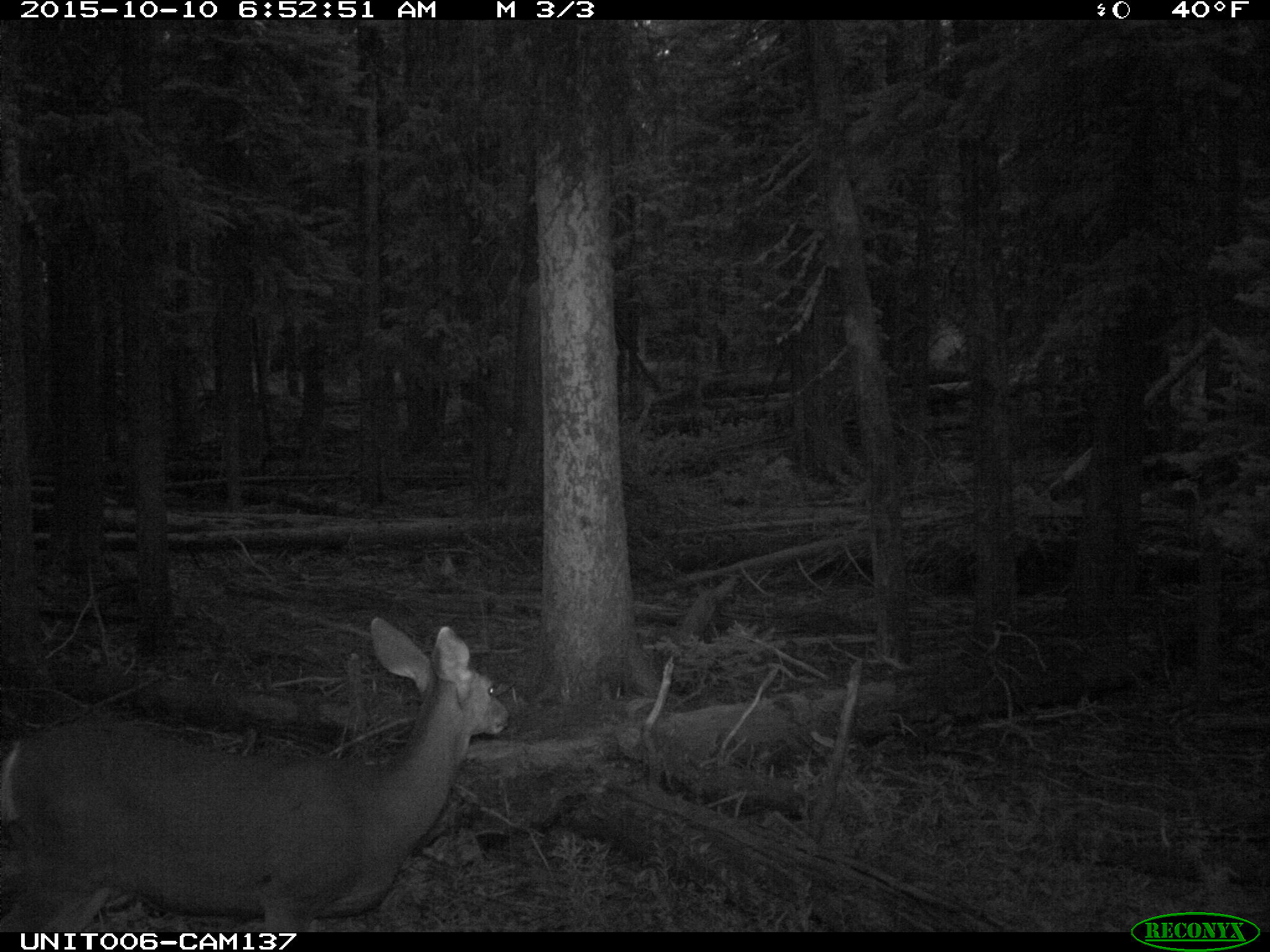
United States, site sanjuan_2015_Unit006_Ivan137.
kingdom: Animalia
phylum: Chordata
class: Mammalia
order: Artiodactyla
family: Cervidae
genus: Odocoileus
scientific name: Odocoileus hemionus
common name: mule deer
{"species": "Odocoileus hemionus (mule deer)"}